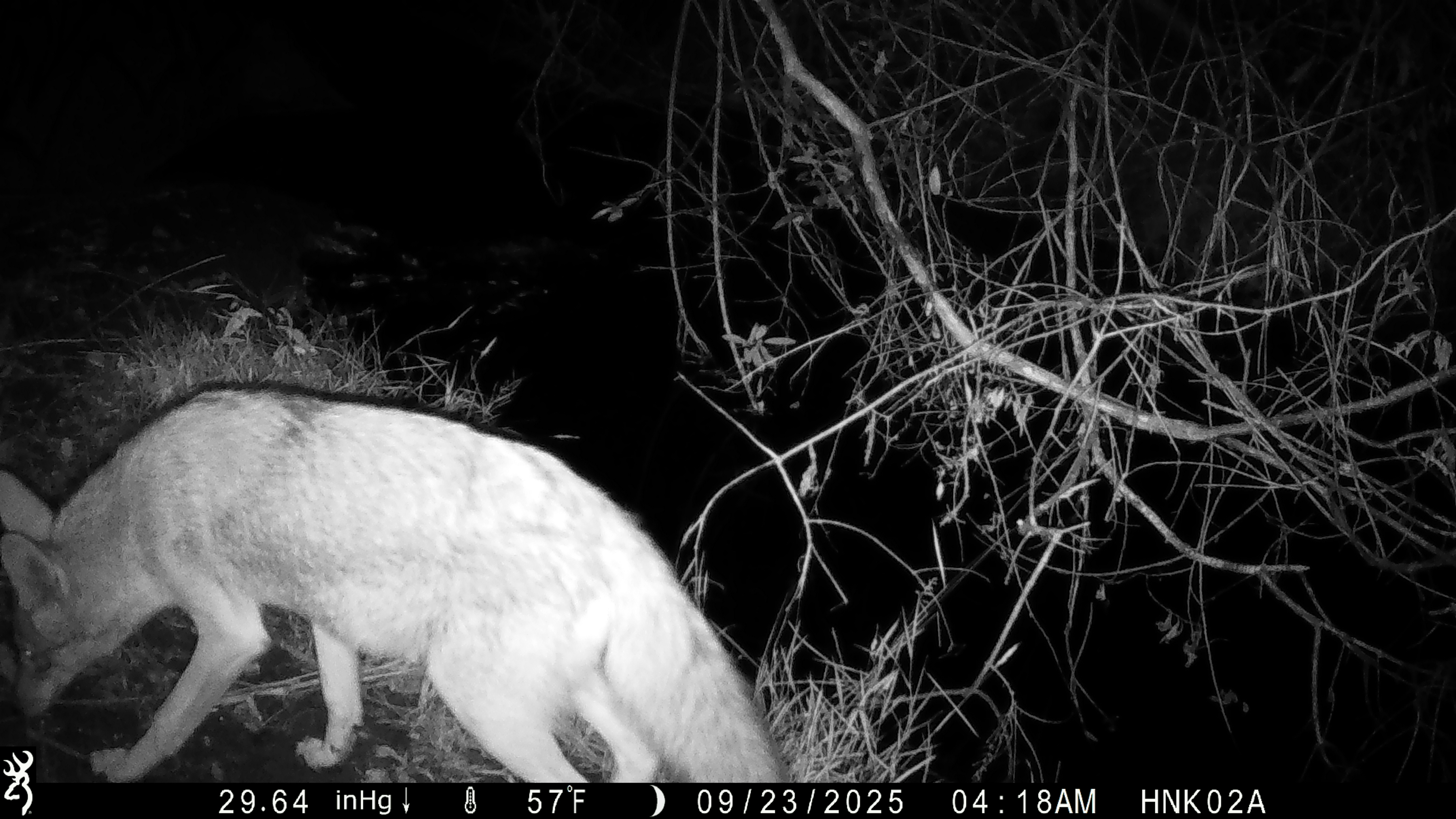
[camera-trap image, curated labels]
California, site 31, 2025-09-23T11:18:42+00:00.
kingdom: Animalia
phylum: Chordata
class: Mammalia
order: Carnivora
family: Canidae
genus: Canis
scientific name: Canis latrans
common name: coyote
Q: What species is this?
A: Coyote (Canis latrans).